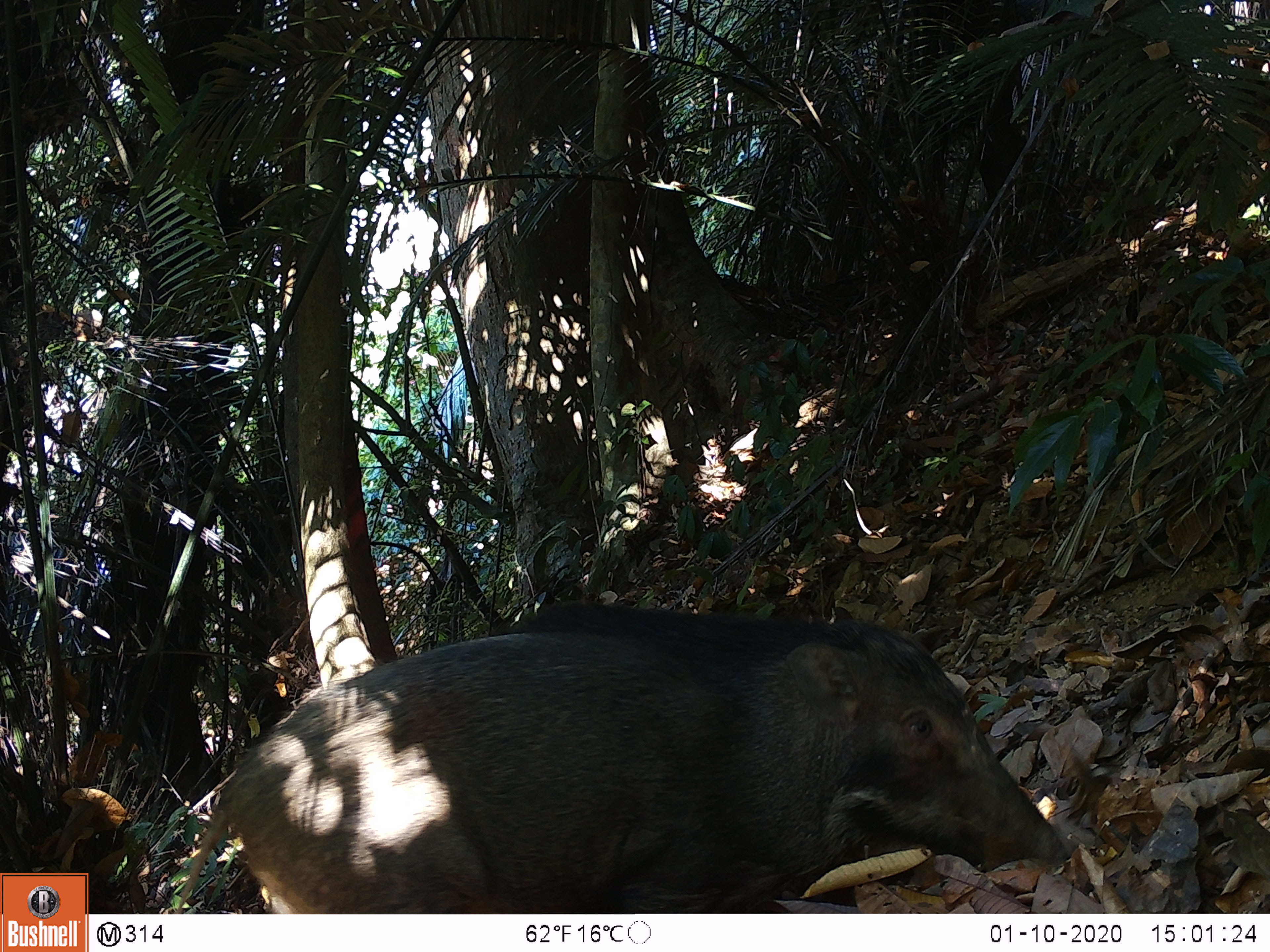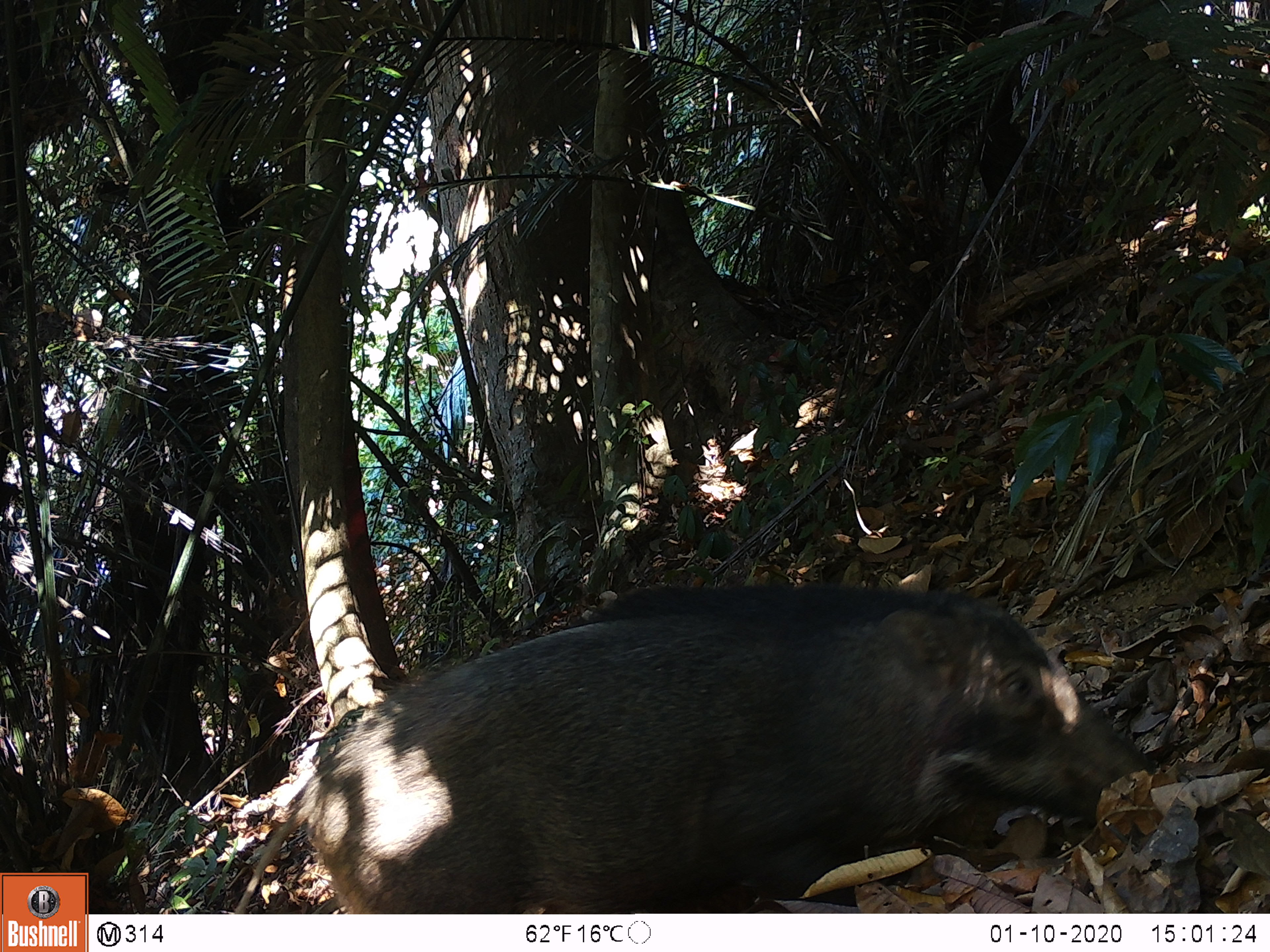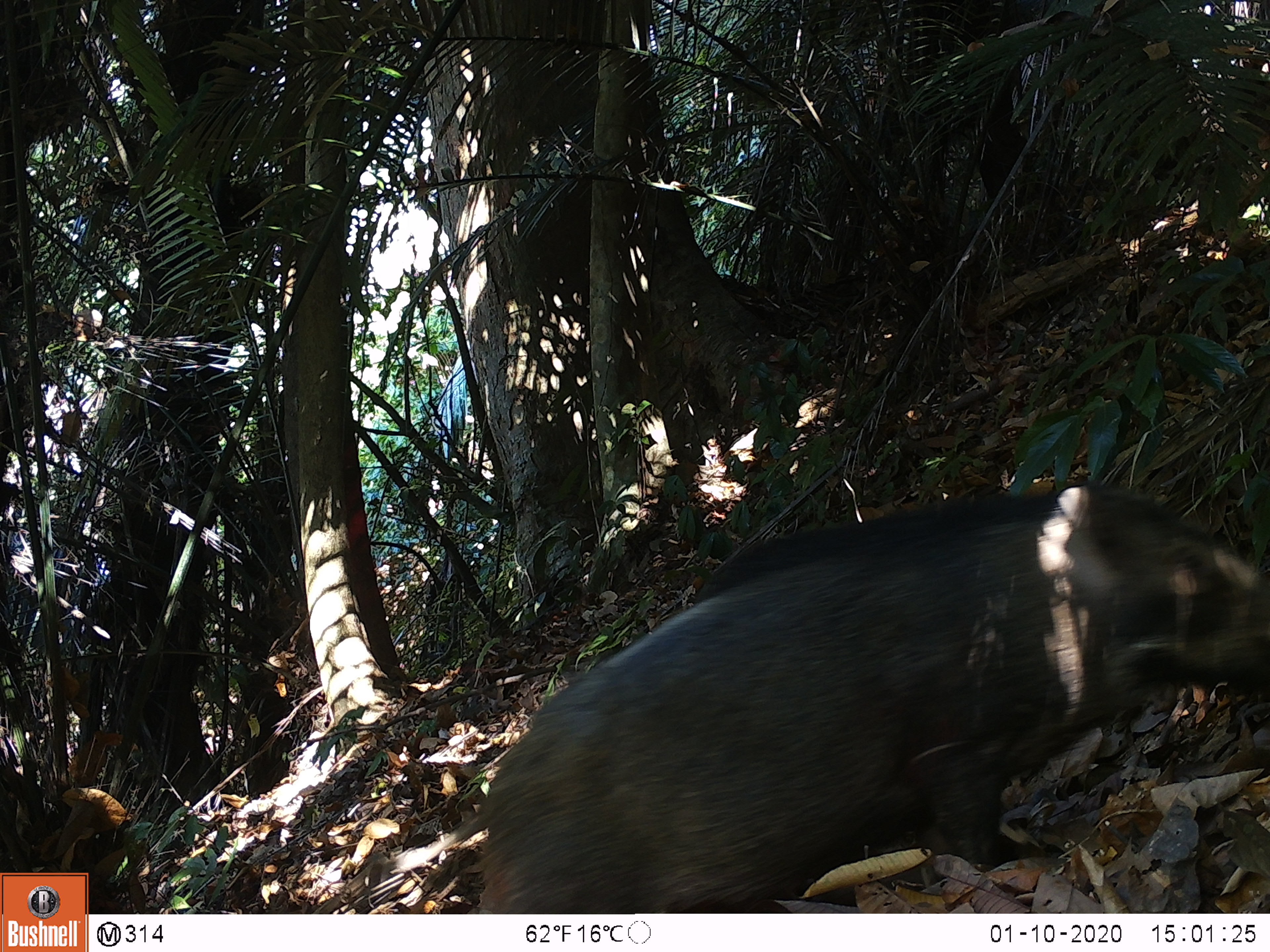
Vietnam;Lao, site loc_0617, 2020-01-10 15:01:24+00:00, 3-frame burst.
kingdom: Animalia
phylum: Chordata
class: Mammalia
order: Artiodactyla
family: Suidae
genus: Sus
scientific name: Sus scrofa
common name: eurasian wild pig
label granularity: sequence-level